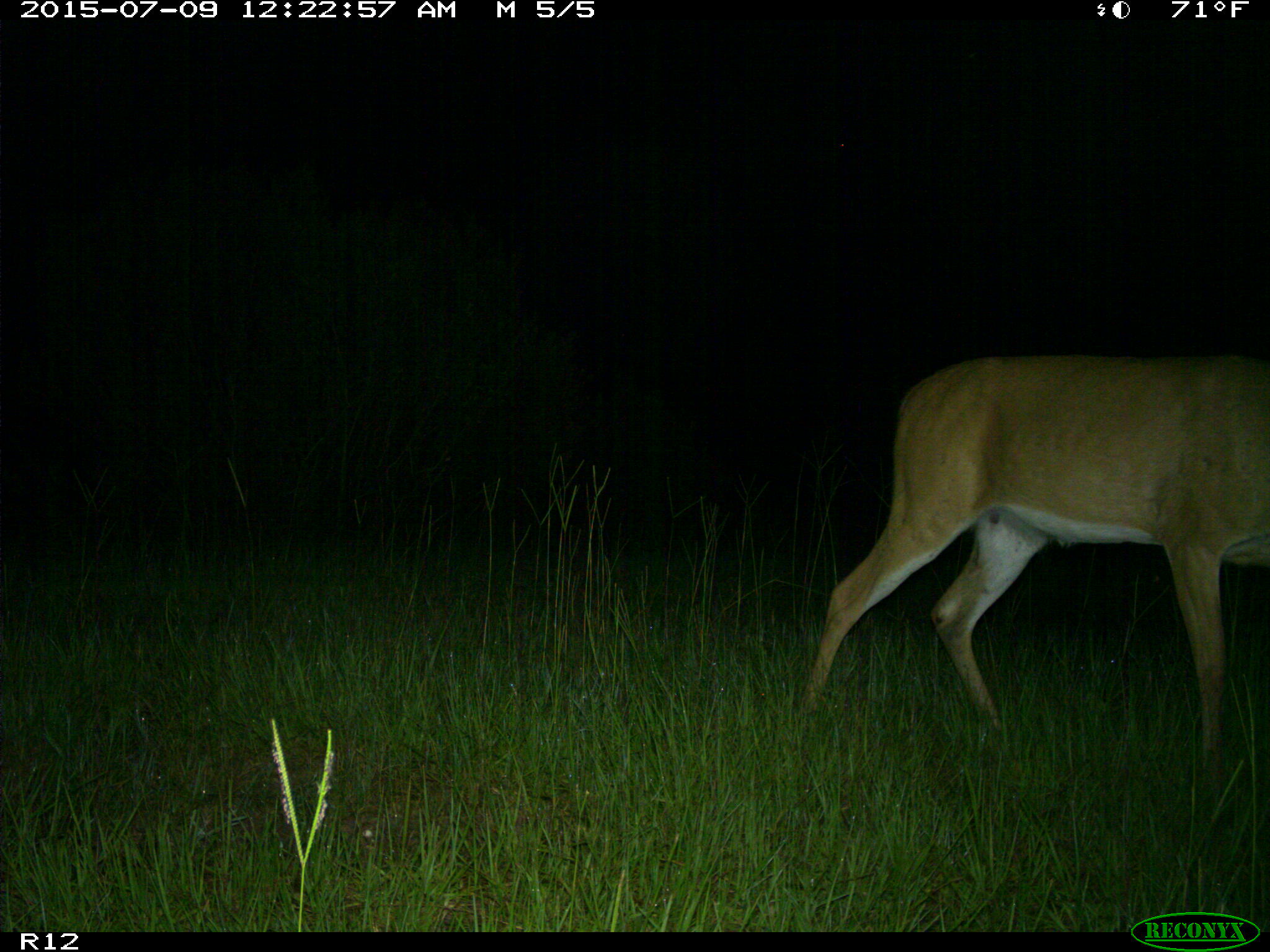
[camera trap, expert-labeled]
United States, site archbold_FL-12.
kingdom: Animalia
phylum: Chordata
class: Mammalia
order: Artiodactyla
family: Cervidae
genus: Odocoileus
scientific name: Odocoileus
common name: deer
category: unidentified deer